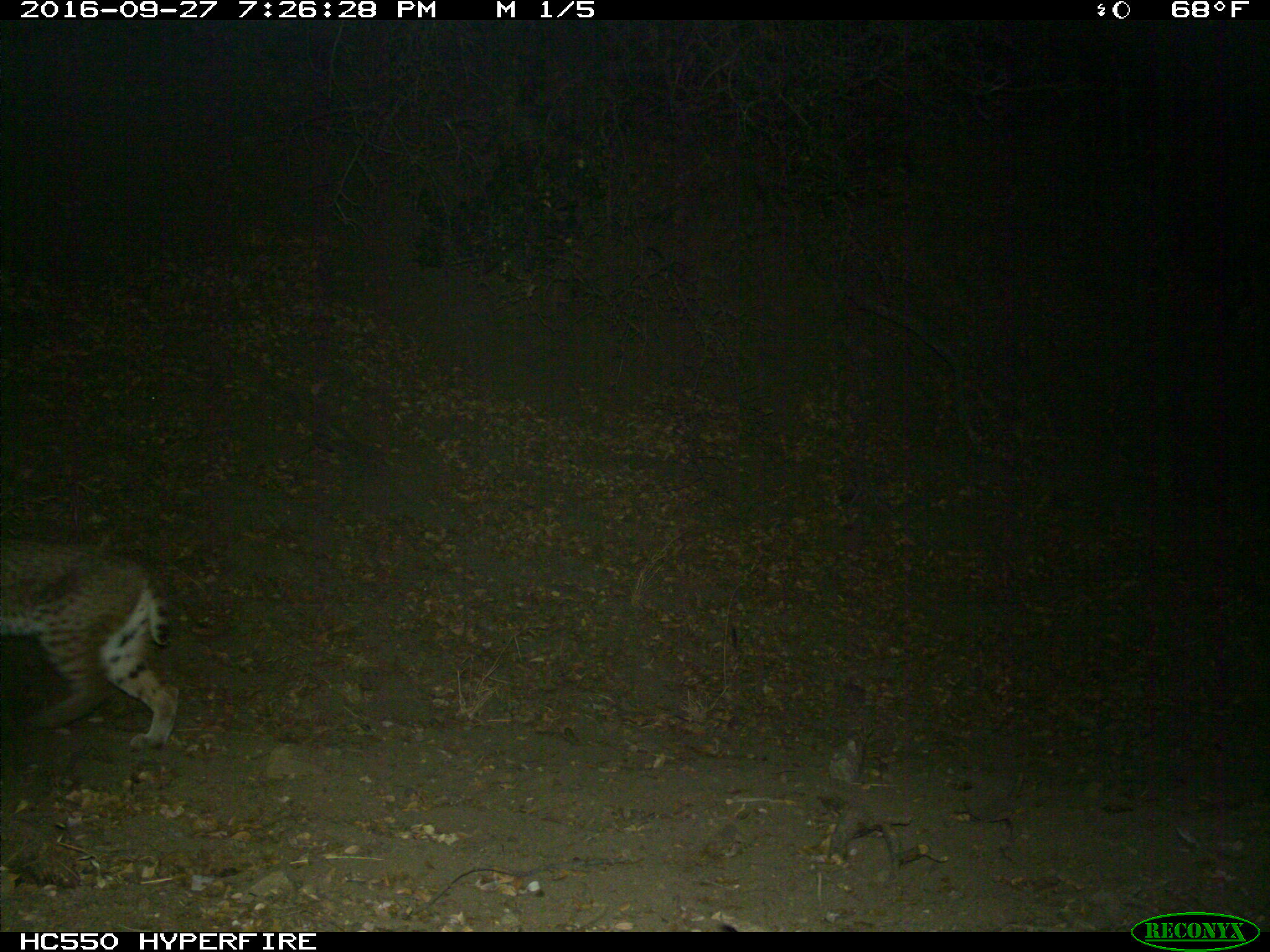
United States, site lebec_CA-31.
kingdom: Animalia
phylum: Chordata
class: Mammalia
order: Carnivora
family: Felidae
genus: Lynx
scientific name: Lynx rufus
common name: bobcat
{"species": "Lynx rufus (bobcat)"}